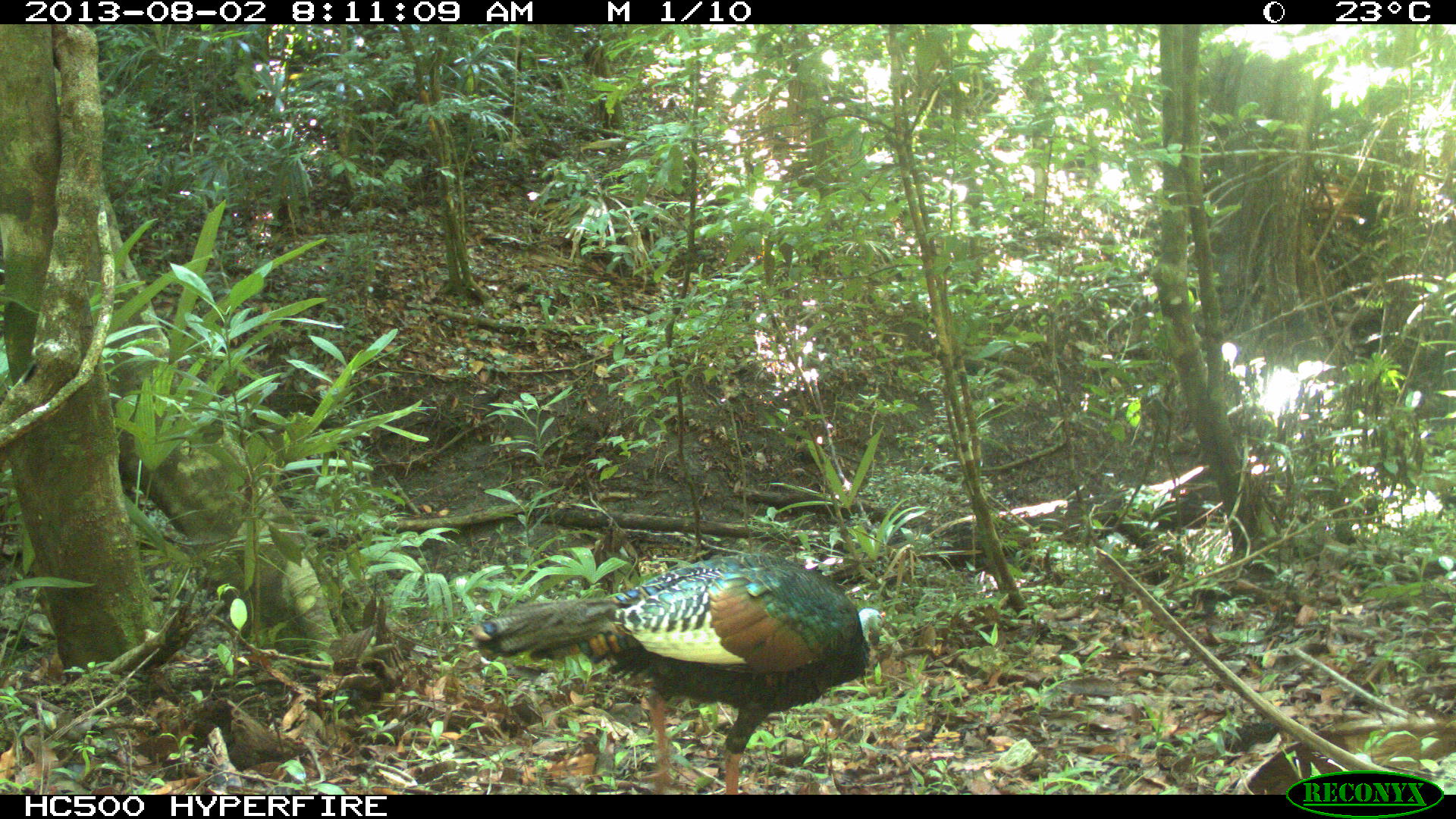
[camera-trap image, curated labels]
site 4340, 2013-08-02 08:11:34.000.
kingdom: Animalia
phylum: Chordata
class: Aves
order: Galliformes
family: Phasianidae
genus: Meleagris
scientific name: Meleagris ocellata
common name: ocellated turkey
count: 1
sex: male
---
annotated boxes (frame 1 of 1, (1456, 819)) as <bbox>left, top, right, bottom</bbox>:
meleagris ocellata: <bbox>465, 547, 887, 794</bbox>